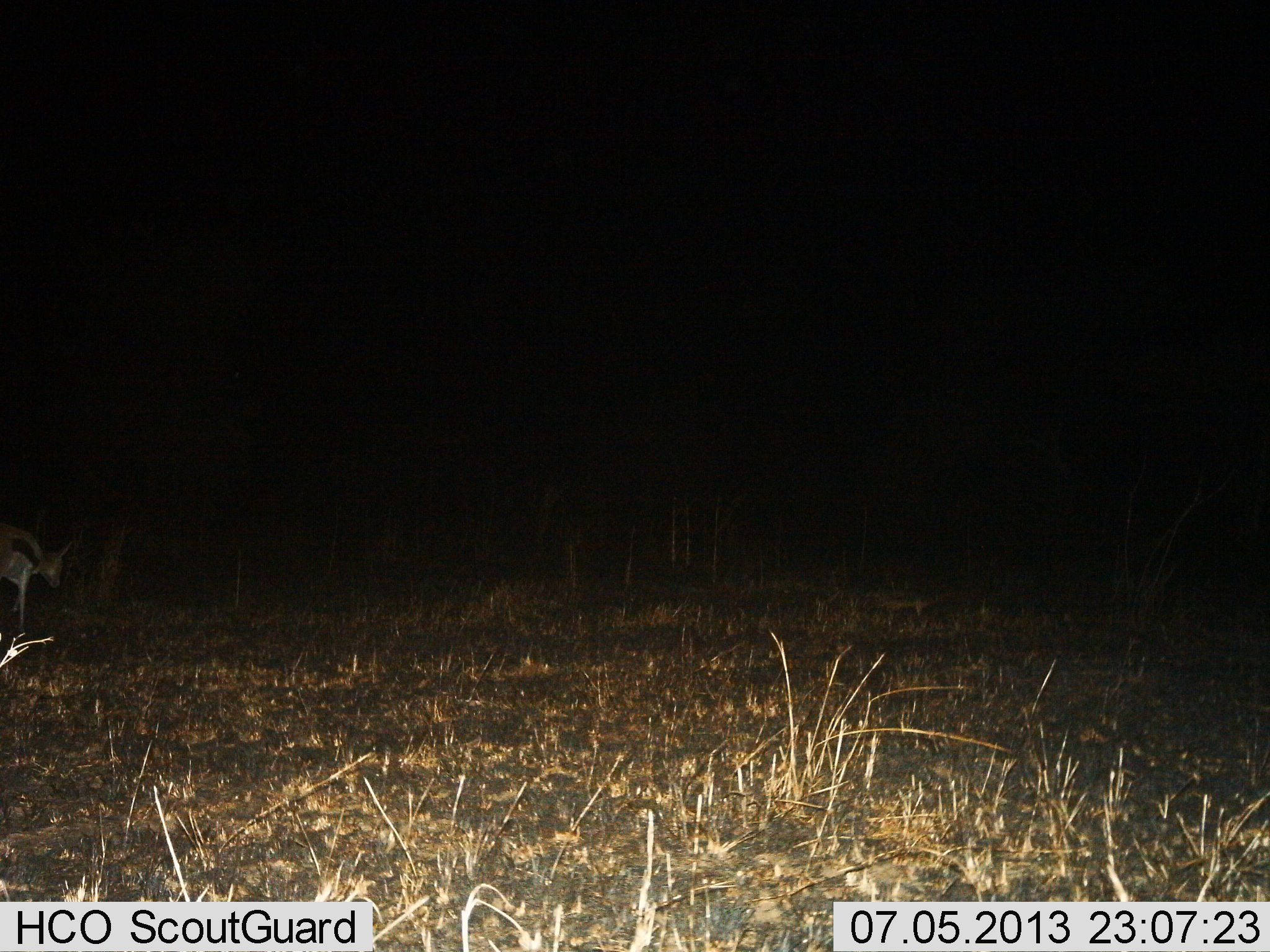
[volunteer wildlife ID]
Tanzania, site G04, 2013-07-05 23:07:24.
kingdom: Animalia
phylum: Chordata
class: Mammalia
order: Artiodactyla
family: Bovidae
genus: Eudorcas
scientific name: Eudorcas thomsonii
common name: thomson's gazelle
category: gazellethomsons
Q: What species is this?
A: Gazellethomsons (thomson's gazelle) (Eudorcas thomsonii).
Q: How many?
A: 1.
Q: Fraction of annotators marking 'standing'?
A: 64%.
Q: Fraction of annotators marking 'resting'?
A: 0%.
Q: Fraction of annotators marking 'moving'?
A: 36%.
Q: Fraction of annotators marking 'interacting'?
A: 0%.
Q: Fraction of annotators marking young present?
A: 0%.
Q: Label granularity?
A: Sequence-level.